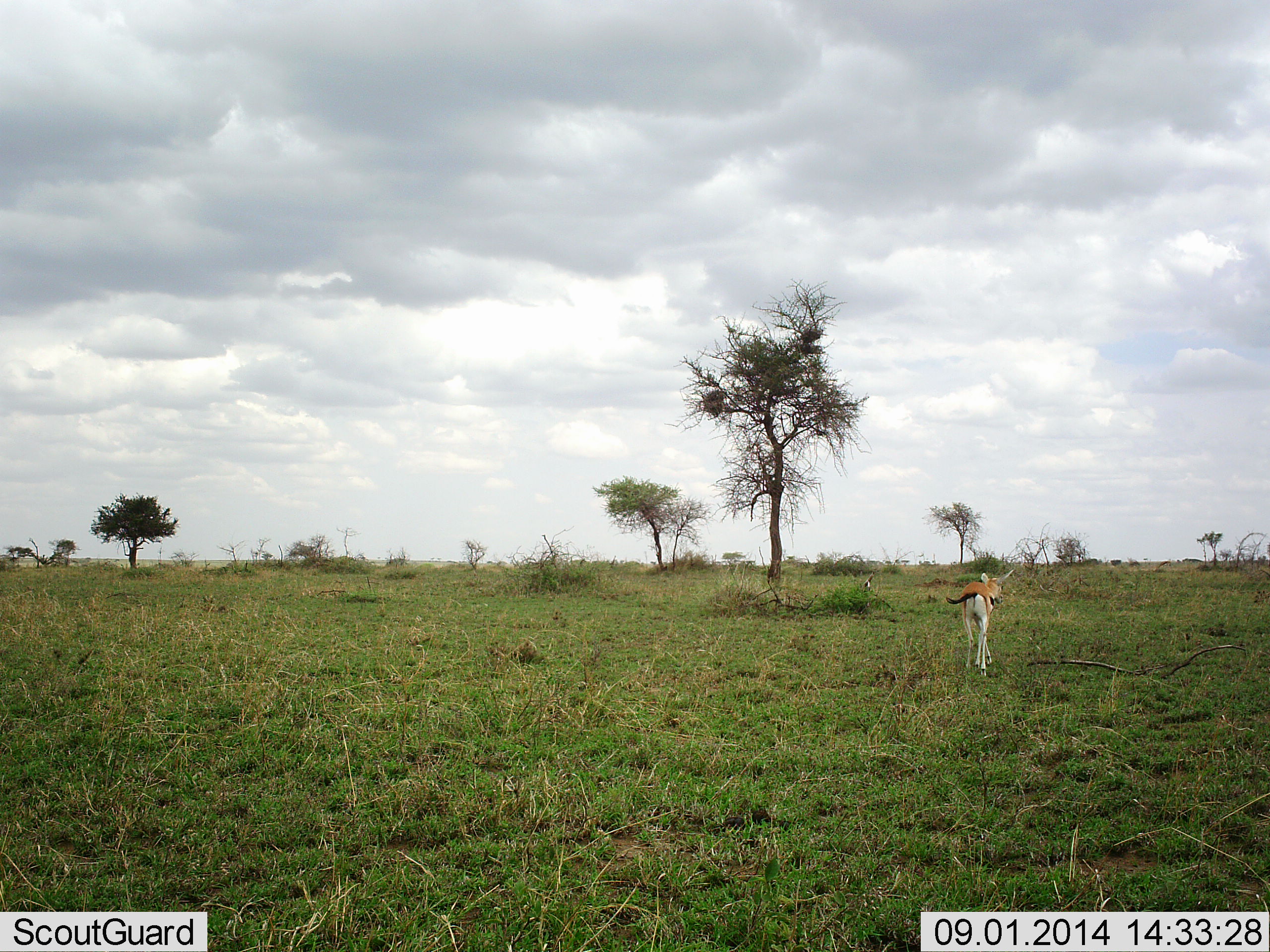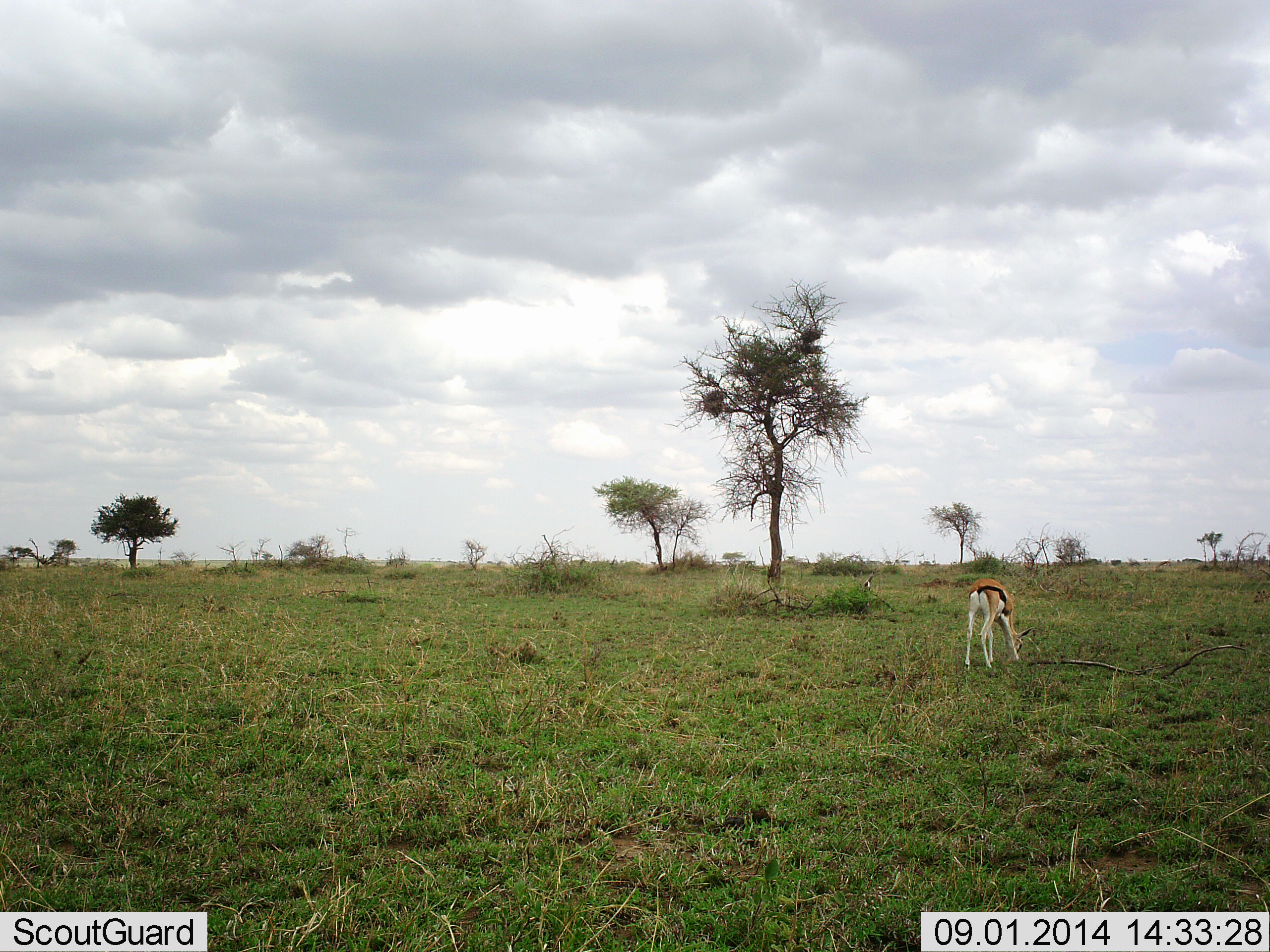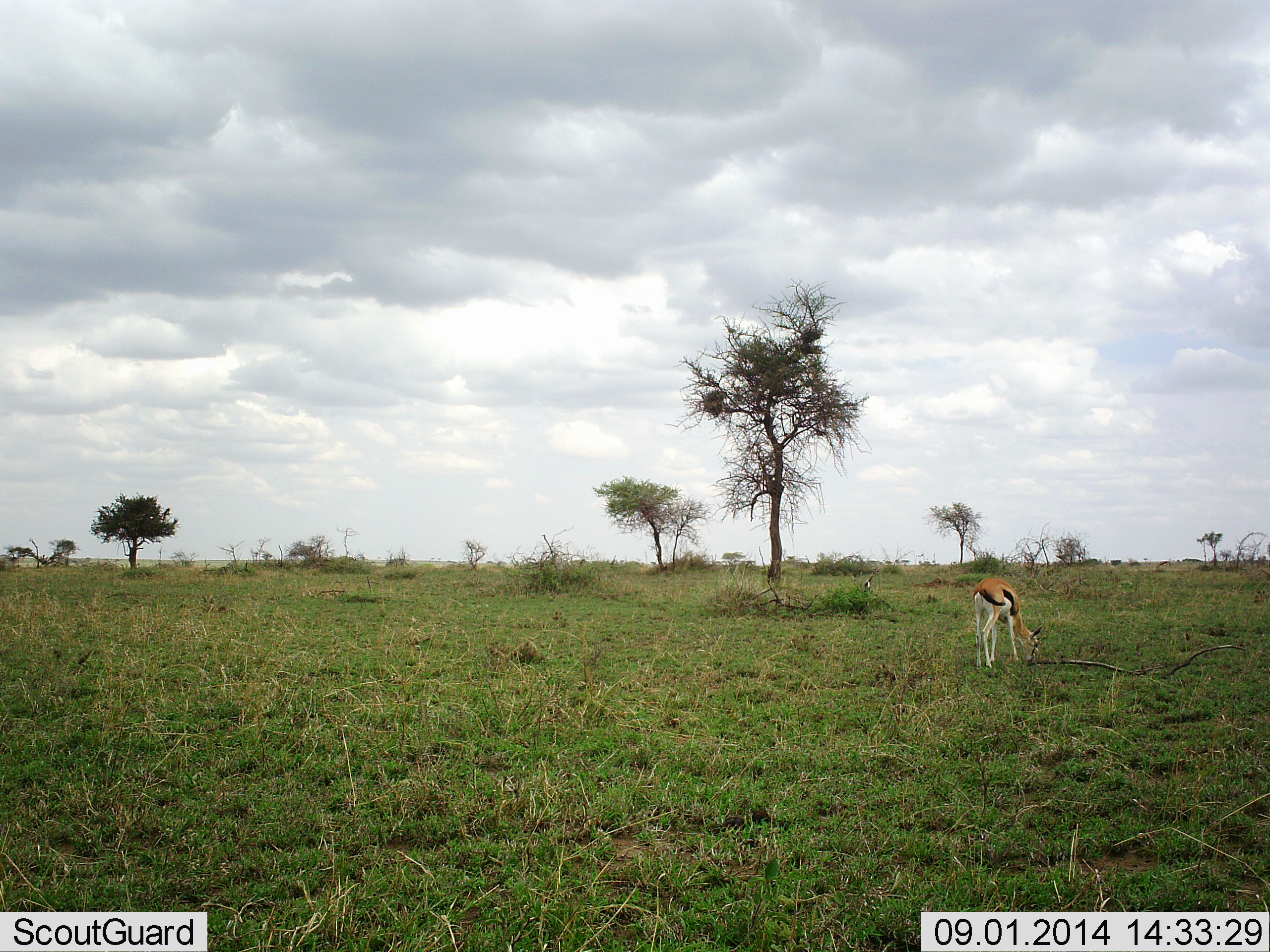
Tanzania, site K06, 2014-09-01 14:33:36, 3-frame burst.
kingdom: Animalia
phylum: Chordata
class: Mammalia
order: Artiodactyla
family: Bovidae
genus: Eudorcas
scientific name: Eudorcas thomsonii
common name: thomson's gazelle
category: gazellethomsons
Gazellethomsons (thomson's gazelle) (Eudorcas thomsonii), count 1. Behavior (volunteer vote fractions): standing 30%, resting 0%, moving 20%, interacting 0%. Young present (vote fraction): 0%. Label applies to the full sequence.